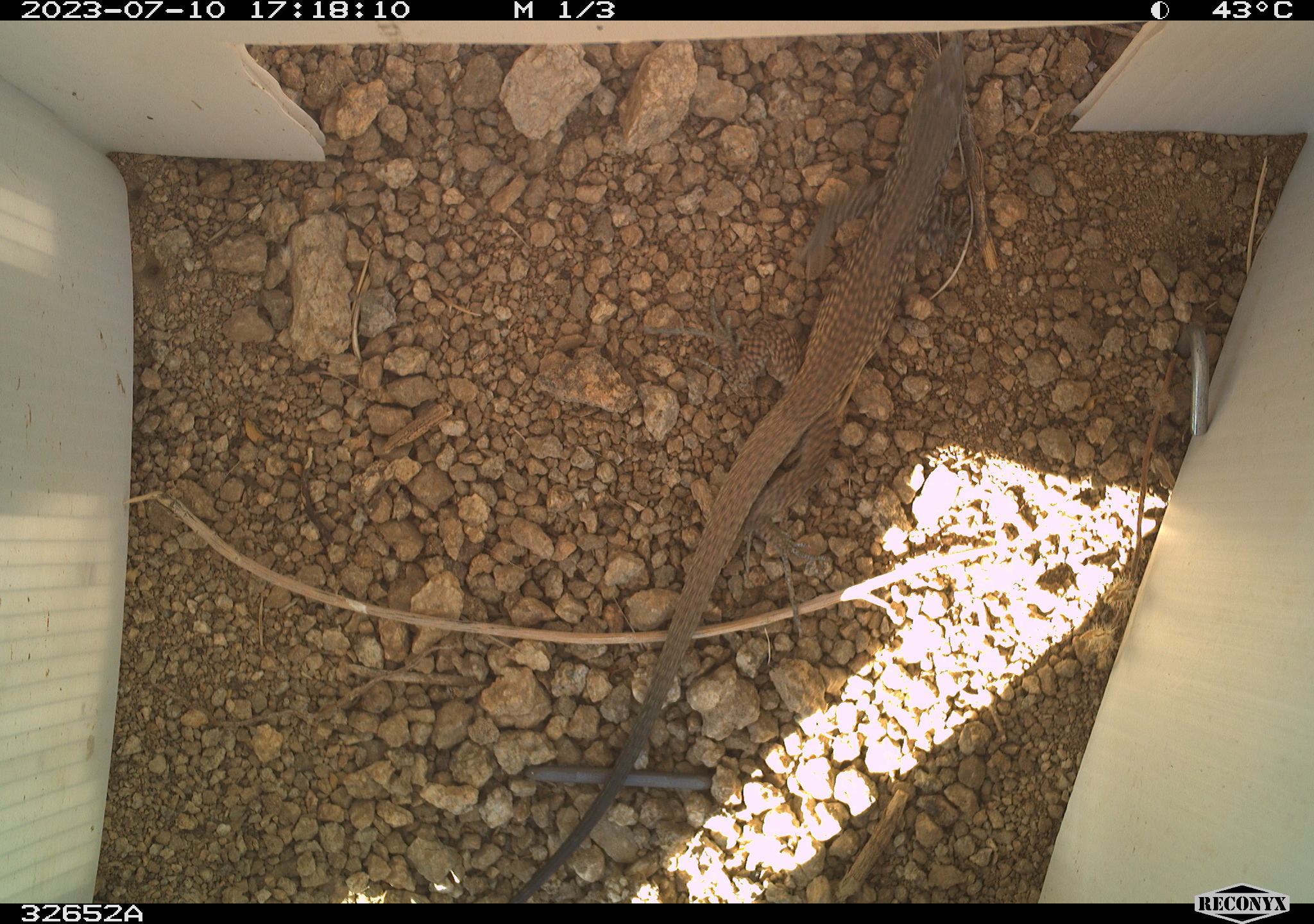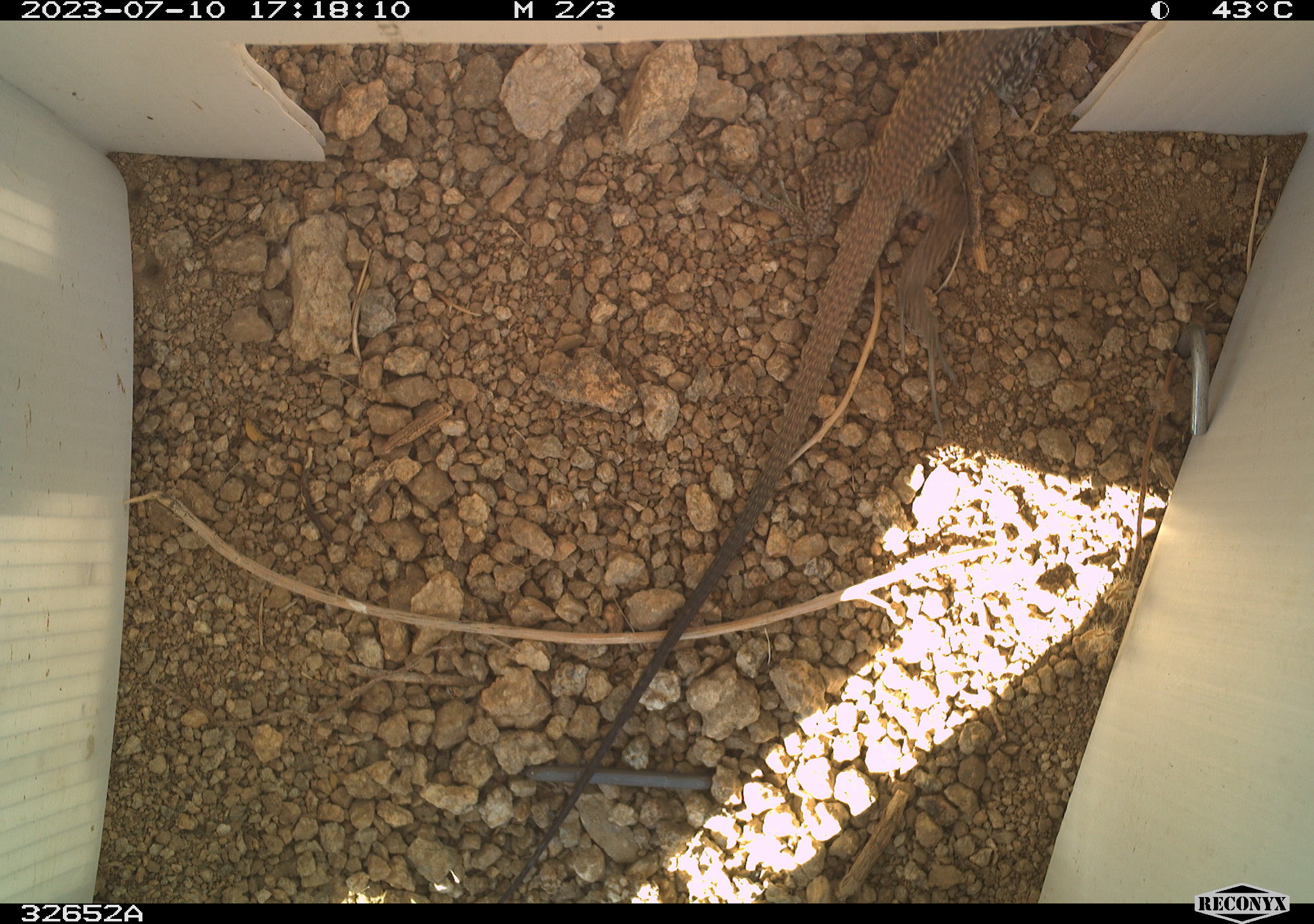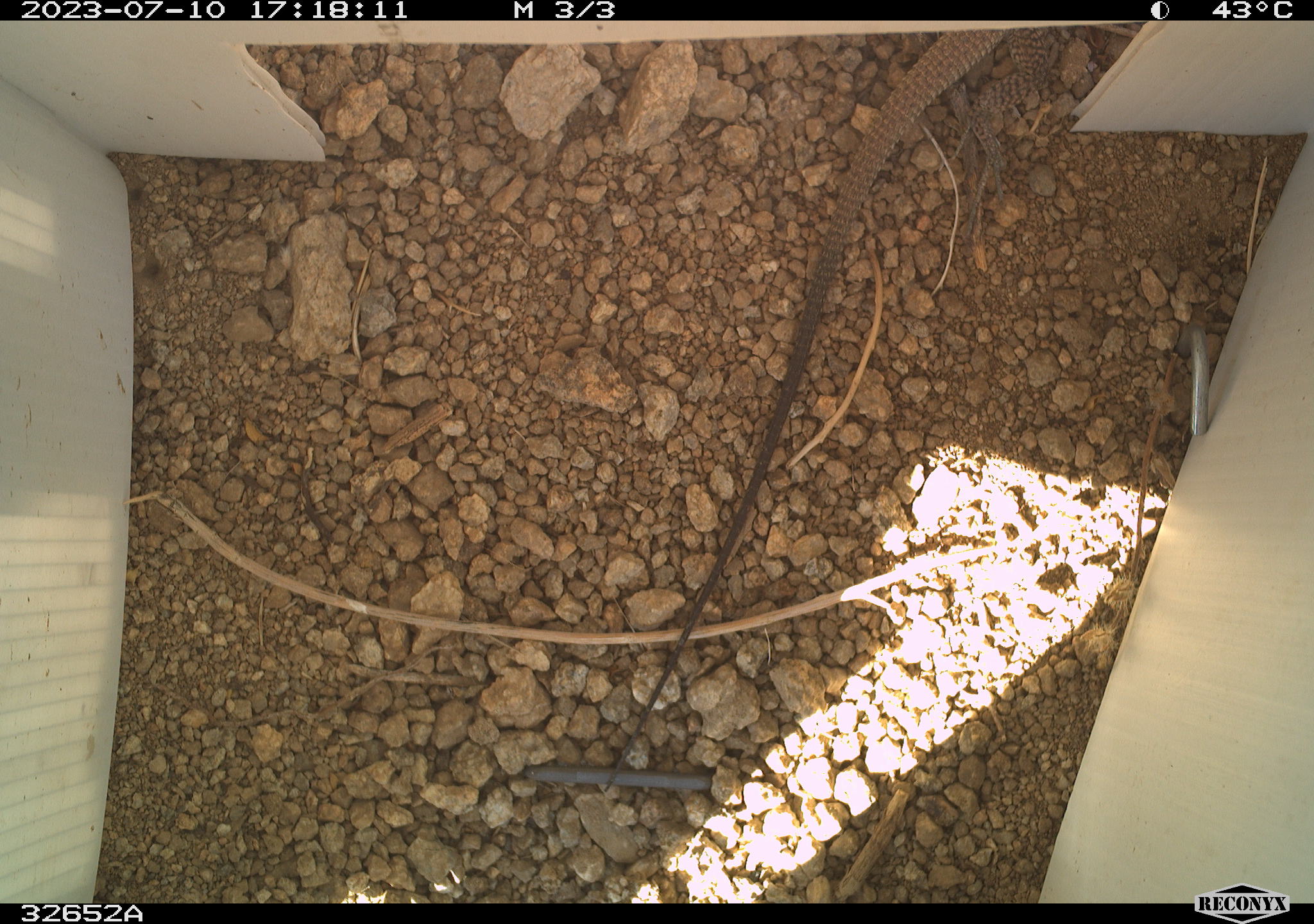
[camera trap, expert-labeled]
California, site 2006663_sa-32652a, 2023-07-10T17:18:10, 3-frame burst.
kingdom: Animalia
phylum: Chordata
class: Reptilia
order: Squamata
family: Teiidae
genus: Aspidoscelis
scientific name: Aspidoscelis tigris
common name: western whiptail